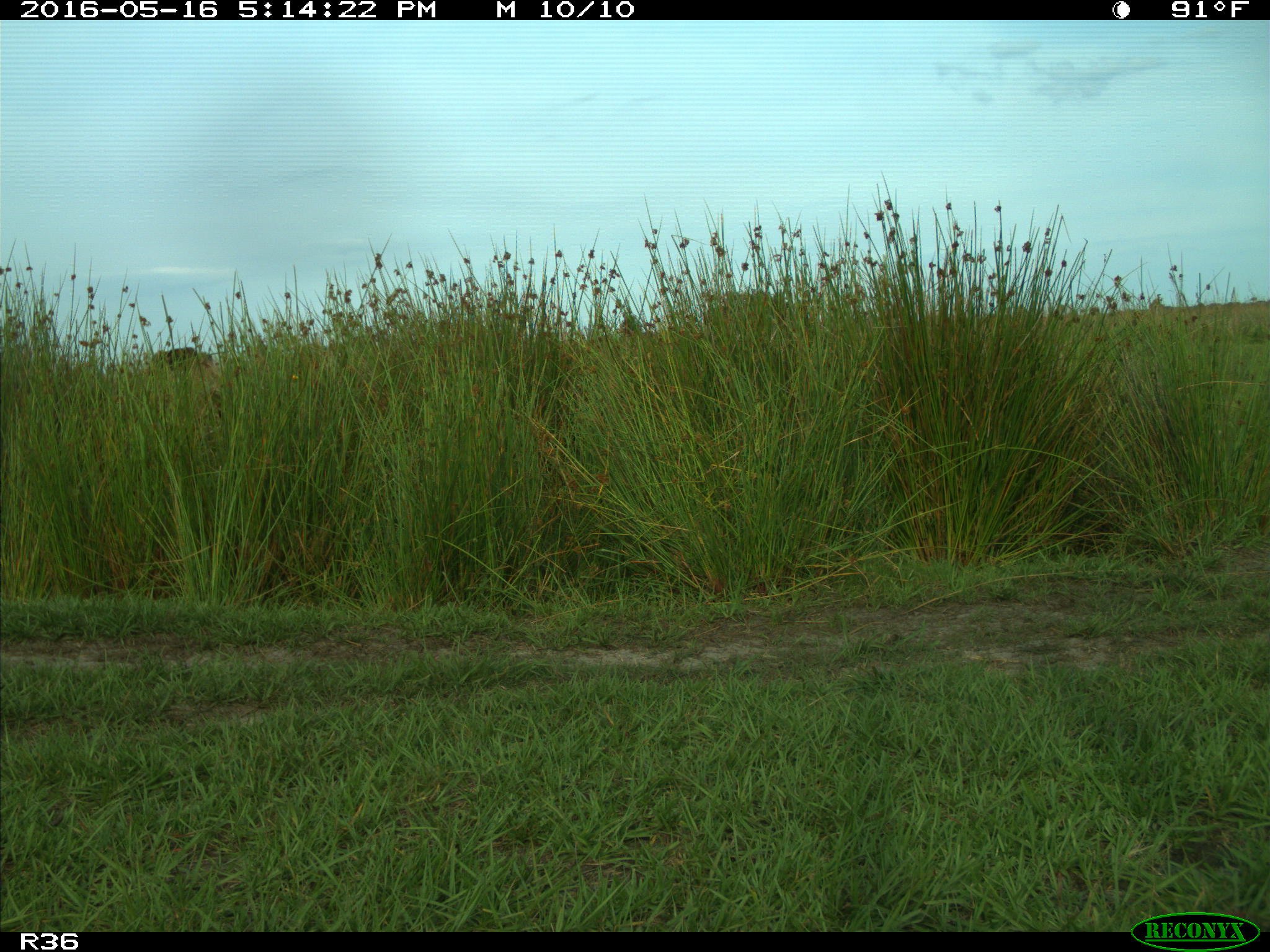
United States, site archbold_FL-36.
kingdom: Animalia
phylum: Chordata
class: Mammalia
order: Artiodactyla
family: Bovidae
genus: Bos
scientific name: Bos taurus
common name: domestic cow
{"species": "Bos taurus (domestic cow)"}